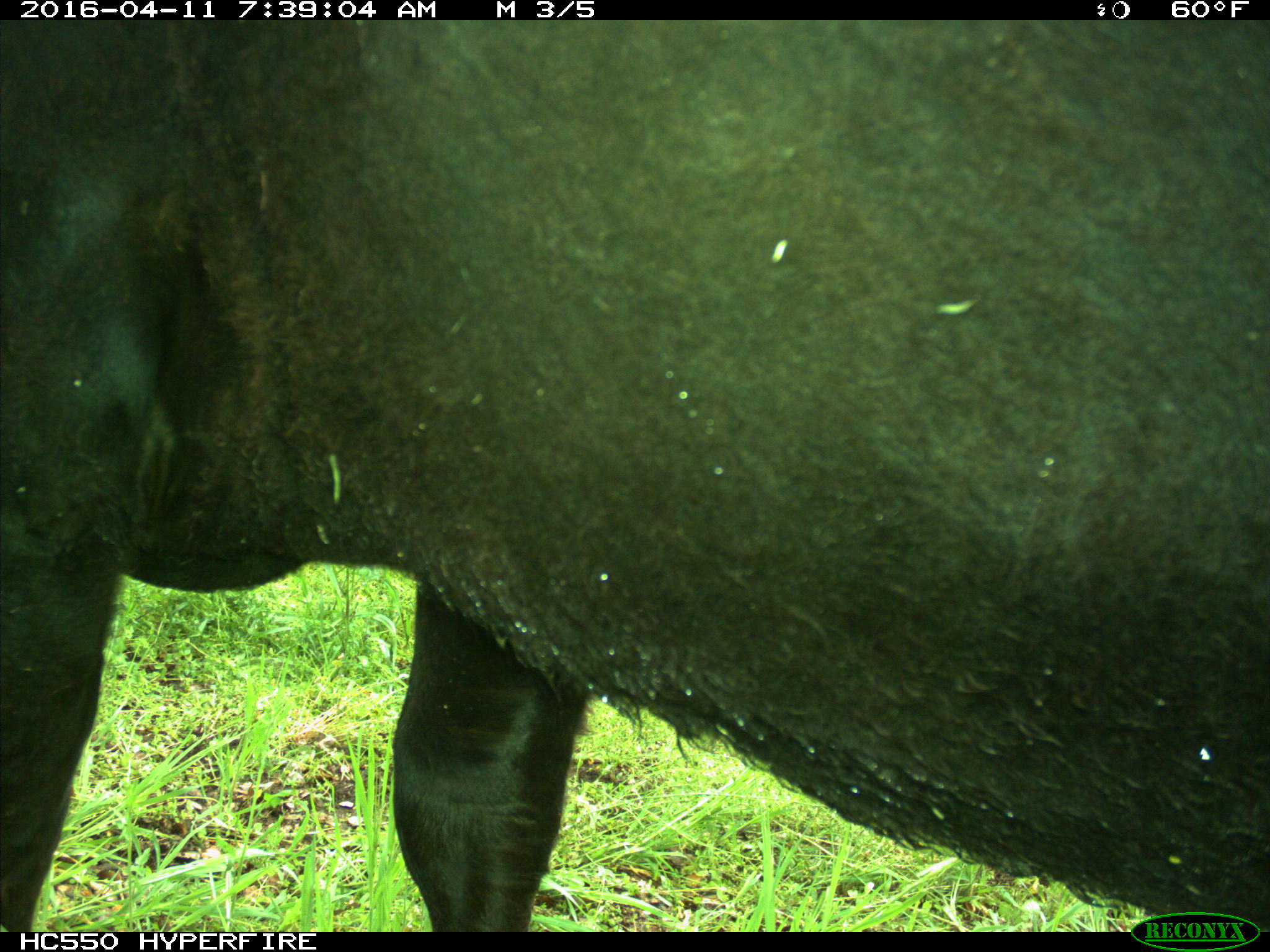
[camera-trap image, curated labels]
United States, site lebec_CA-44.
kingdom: Animalia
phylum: Chordata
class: Mammalia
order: Artiodactyla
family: Bovidae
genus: Bos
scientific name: Bos taurus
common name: domestic cow